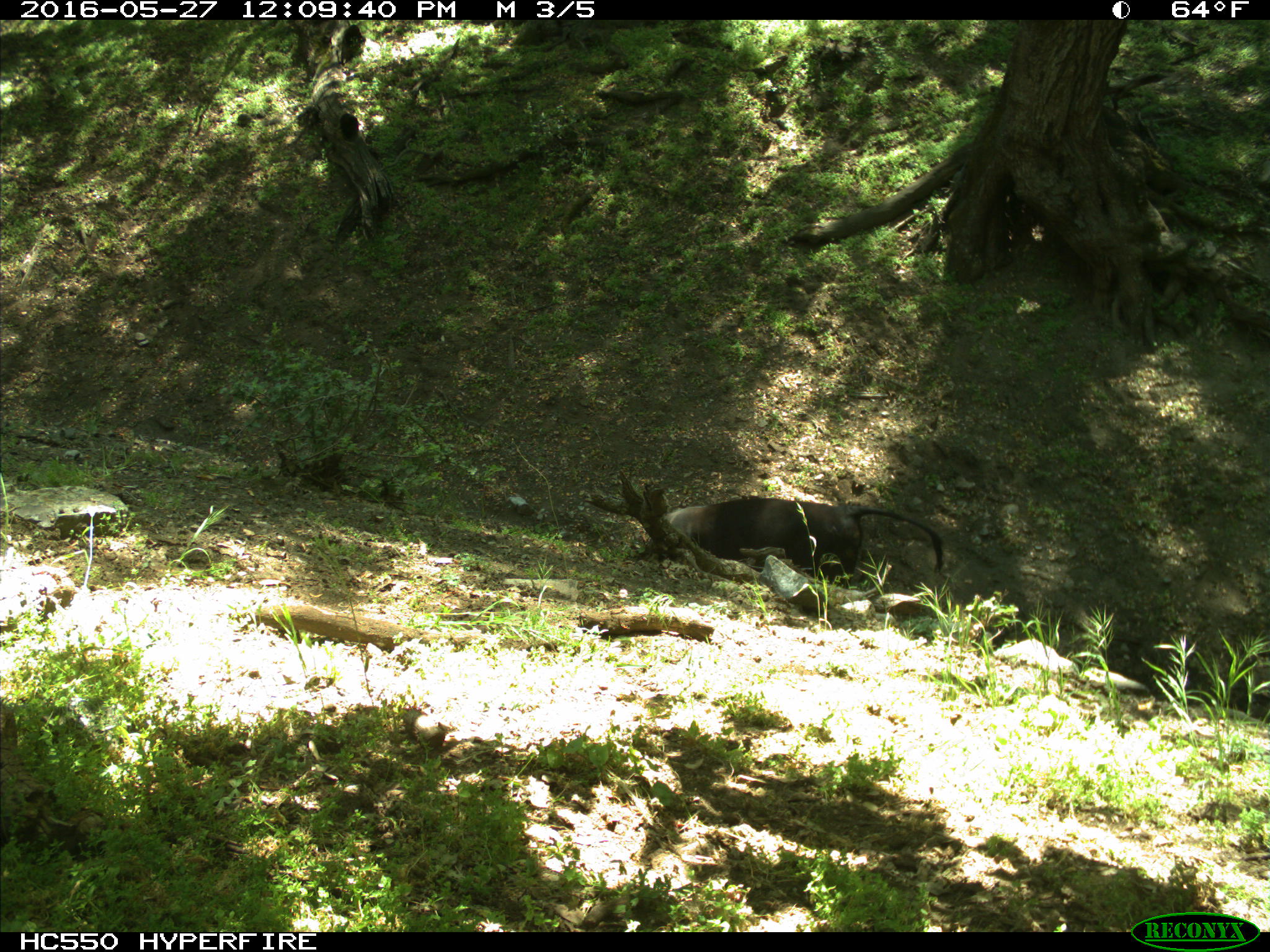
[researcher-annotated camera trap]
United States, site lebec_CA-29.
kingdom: Animalia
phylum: Chordata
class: Mammalia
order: Artiodactyla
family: Bovidae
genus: Bos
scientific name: Bos taurus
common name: domestic cow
Bos taurus (domestic cow).